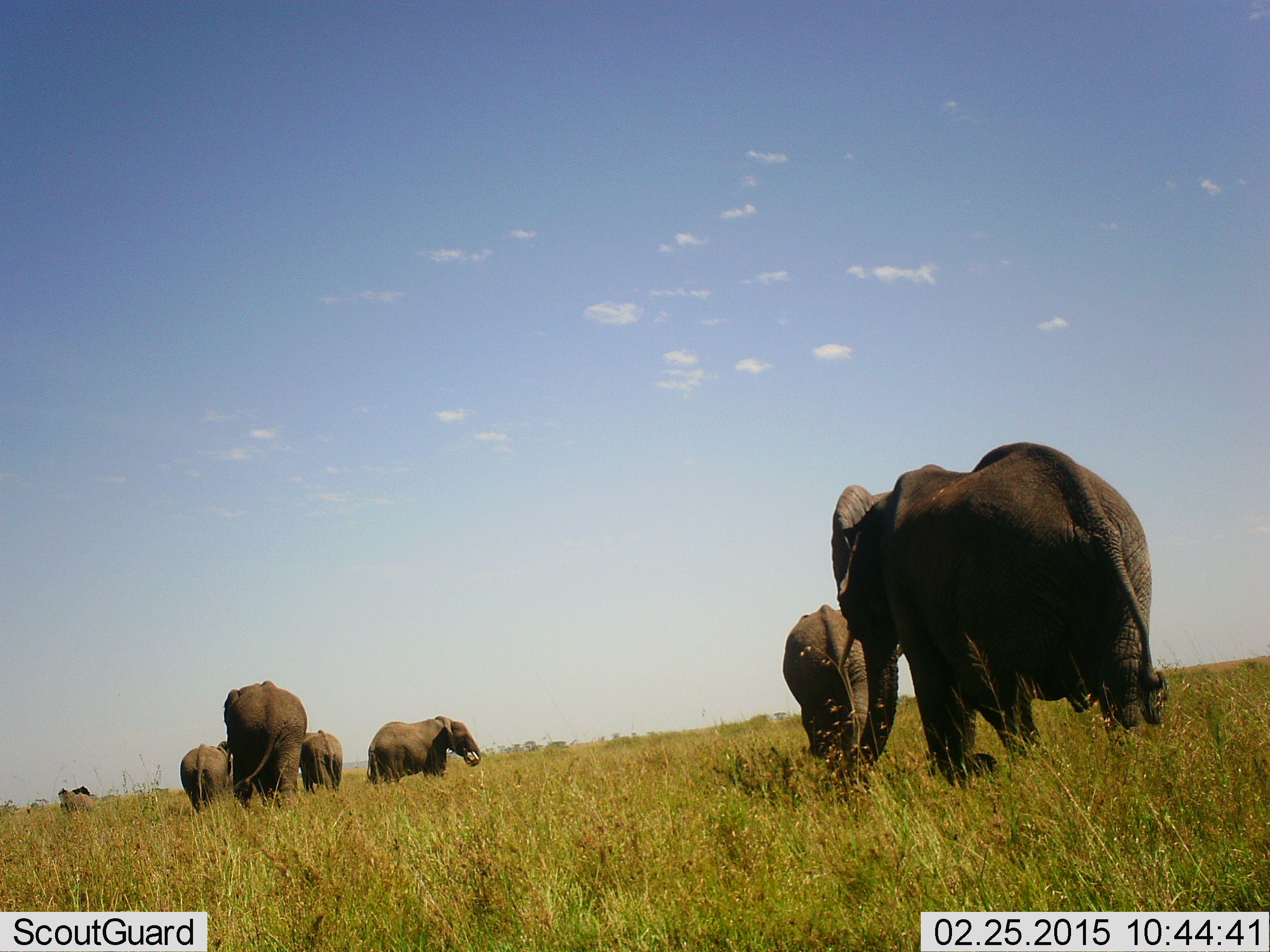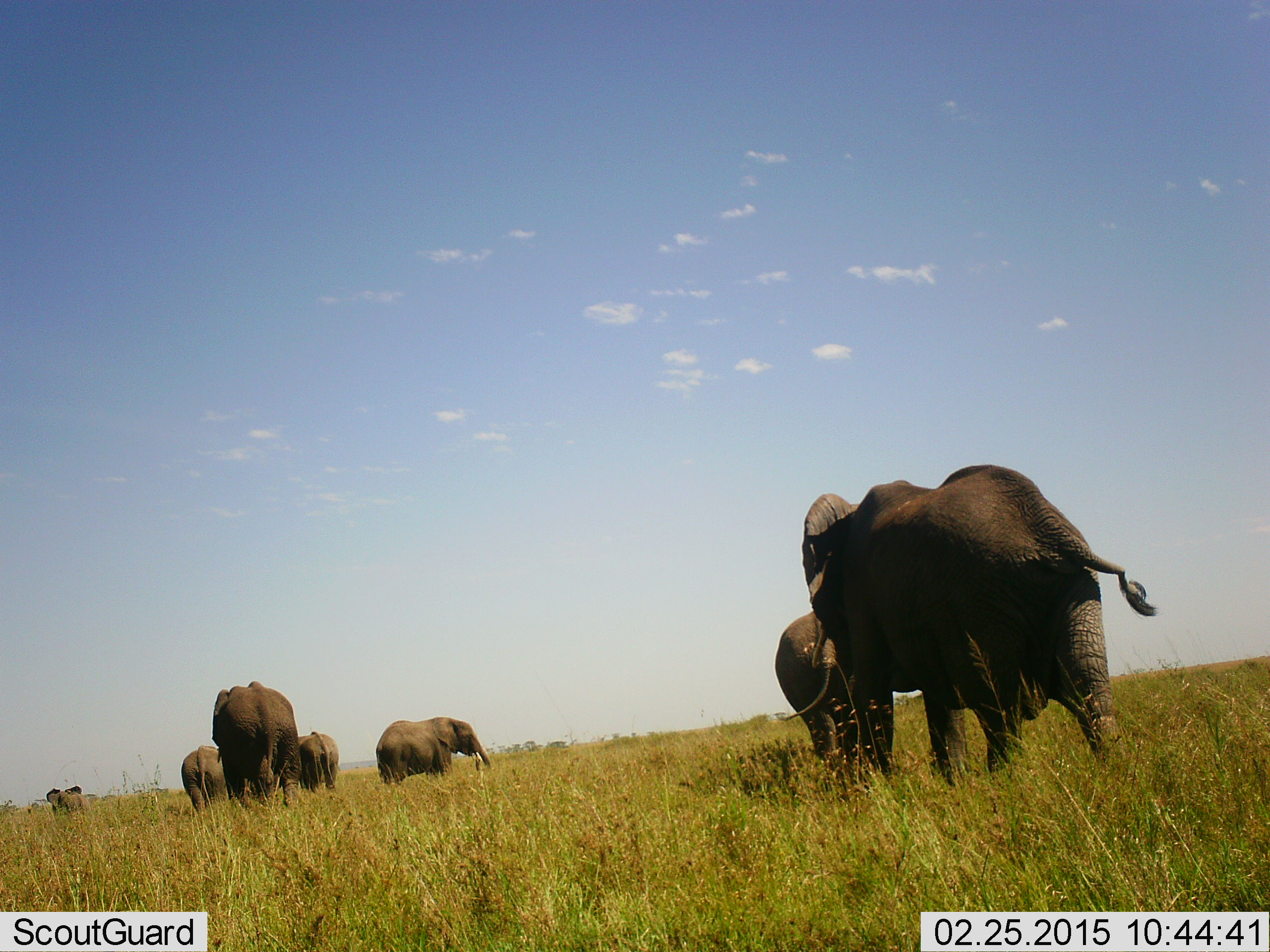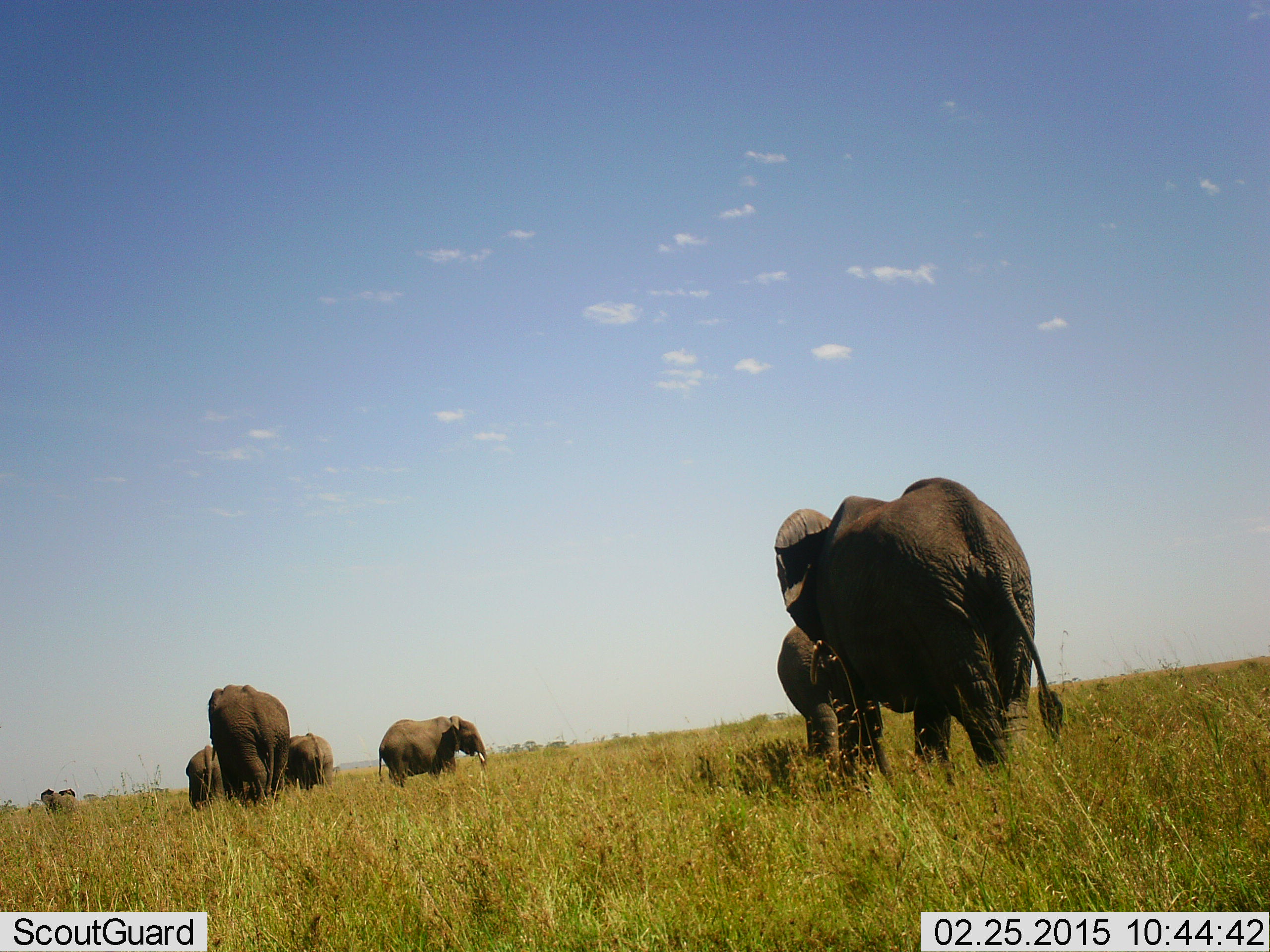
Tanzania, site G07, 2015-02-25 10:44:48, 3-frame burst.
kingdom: Animalia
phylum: Chordata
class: Mammalia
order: Proboscidea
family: Elephantidae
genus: Loxodonta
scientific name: Loxodonta africana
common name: african bush elephant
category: elephant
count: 7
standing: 30%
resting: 0%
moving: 100%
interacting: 0%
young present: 20%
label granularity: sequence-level